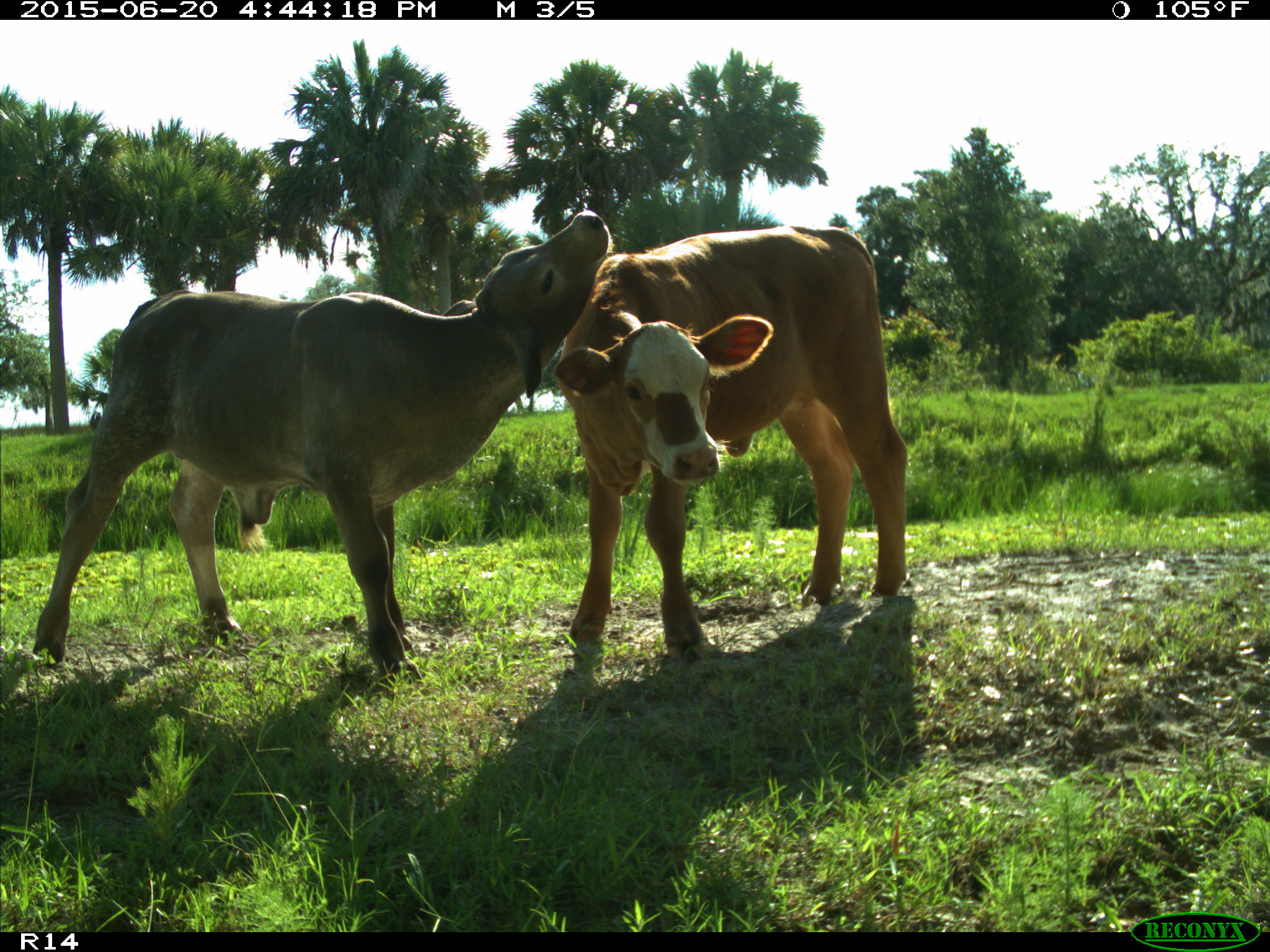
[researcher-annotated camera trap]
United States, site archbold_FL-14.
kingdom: Animalia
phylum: Chordata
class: Mammalia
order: Artiodactyla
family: Bovidae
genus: Bos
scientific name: Bos taurus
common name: domestic cow